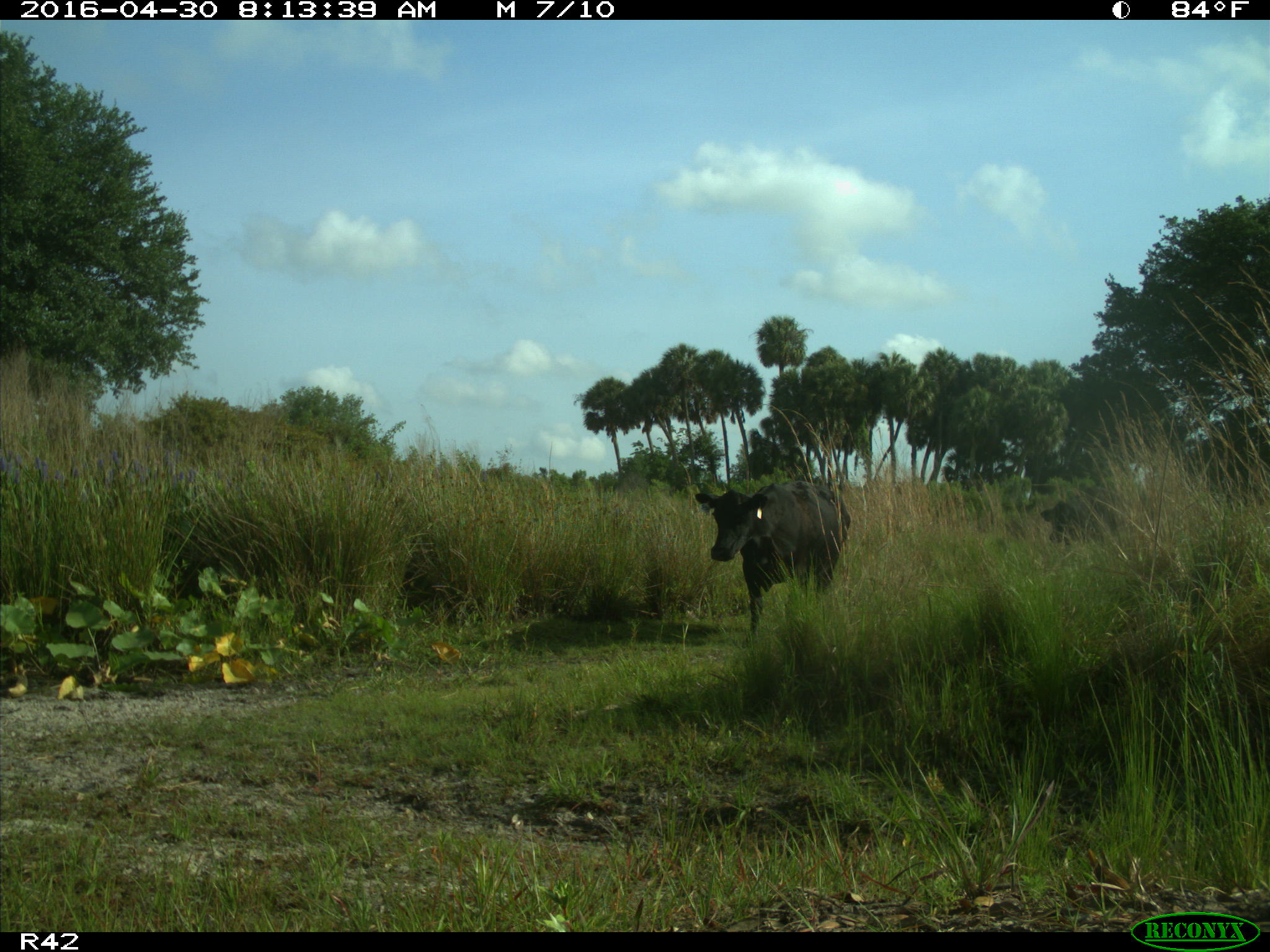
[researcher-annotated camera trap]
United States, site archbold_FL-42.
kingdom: Animalia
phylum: Chordata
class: Mammalia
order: Artiodactyla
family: Bovidae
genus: Bos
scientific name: Bos taurus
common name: domestic cow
Bos taurus (domestic cow).